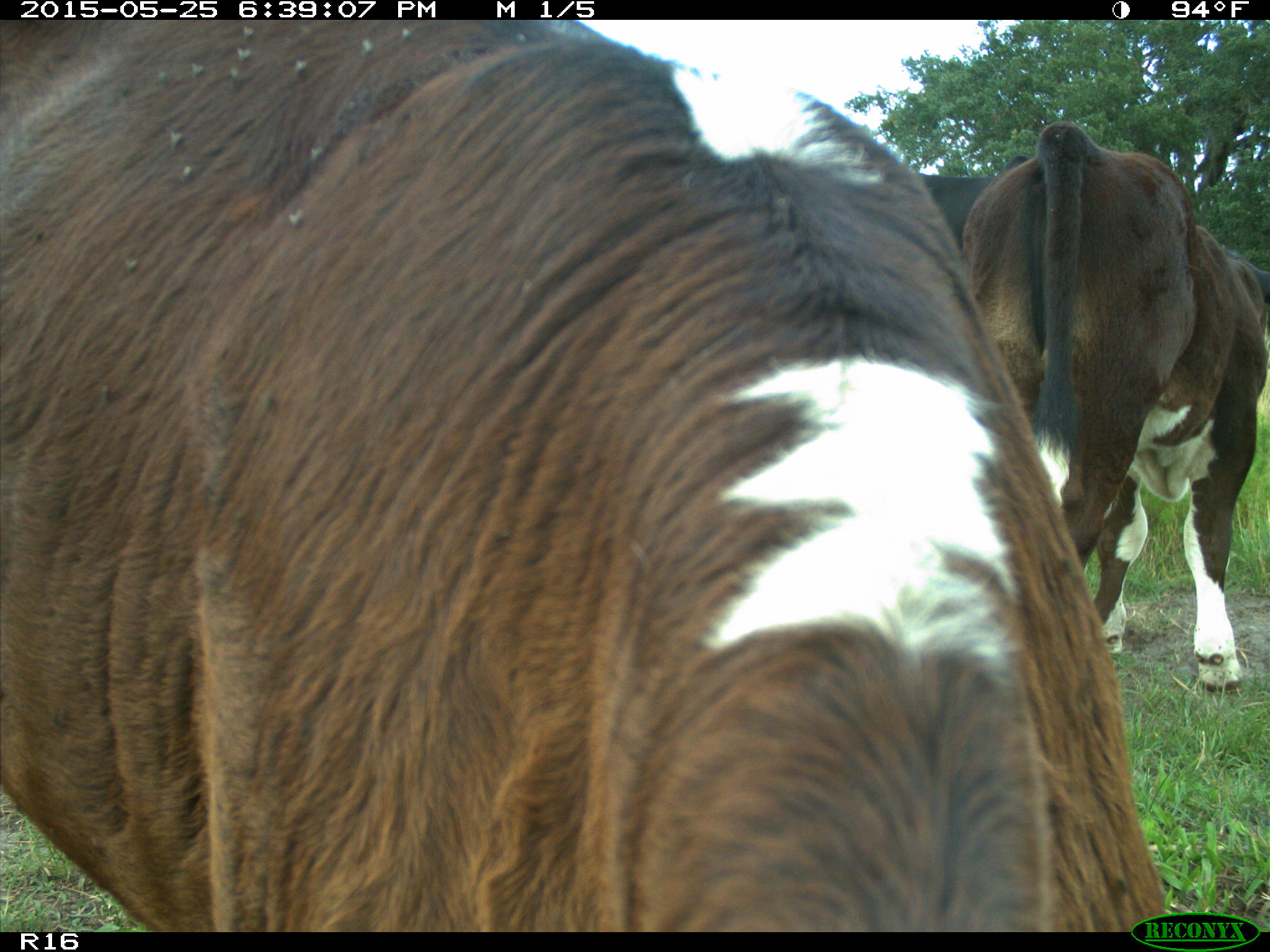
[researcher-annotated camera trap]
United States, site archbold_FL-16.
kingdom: Animalia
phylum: Chordata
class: Mammalia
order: Artiodactyla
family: Bovidae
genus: Bos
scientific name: Bos taurus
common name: domestic cow